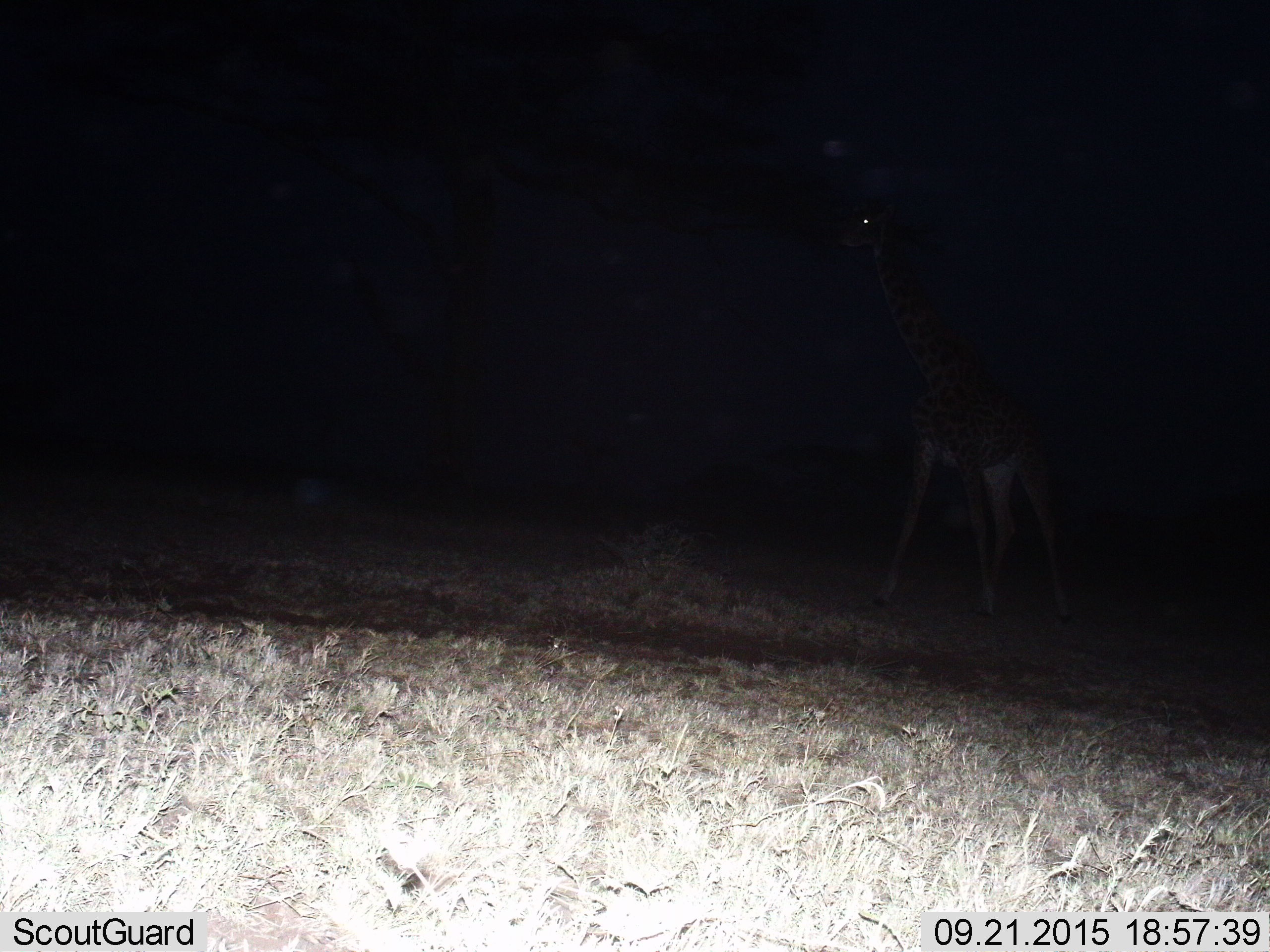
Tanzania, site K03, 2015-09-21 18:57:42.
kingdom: Animalia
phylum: Chordata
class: Mammalia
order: Artiodactyla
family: Giraffidae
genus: Giraffa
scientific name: Giraffa camelopardalis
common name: giraffe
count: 1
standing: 60%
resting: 0%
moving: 0%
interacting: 0%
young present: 0%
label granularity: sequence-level